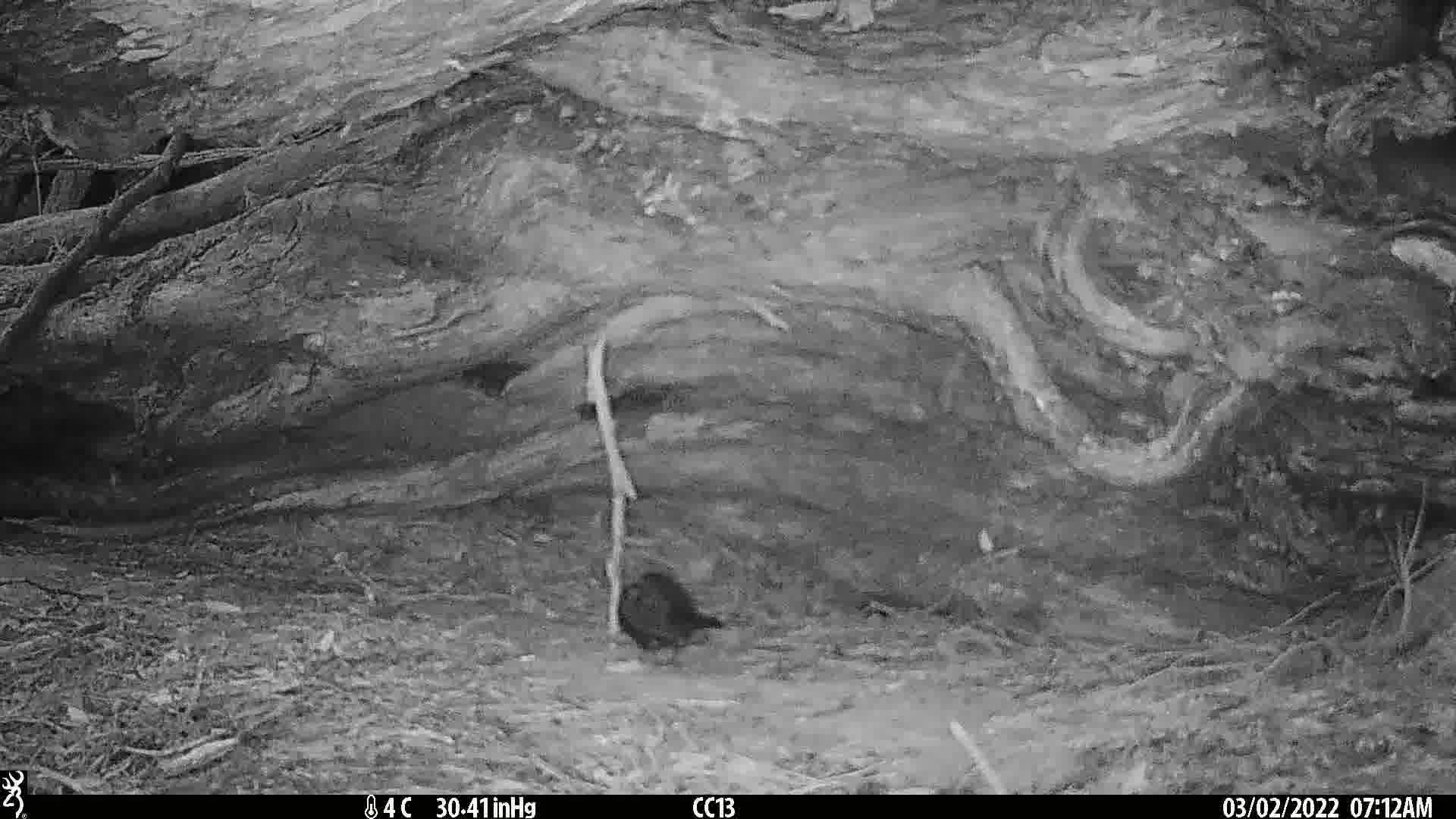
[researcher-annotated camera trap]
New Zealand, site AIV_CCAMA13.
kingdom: Animalia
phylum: Chordata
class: Aves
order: Passeriformes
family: Turdidae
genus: Turdus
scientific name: Turdus merula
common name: eurasian blackbird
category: blackbird